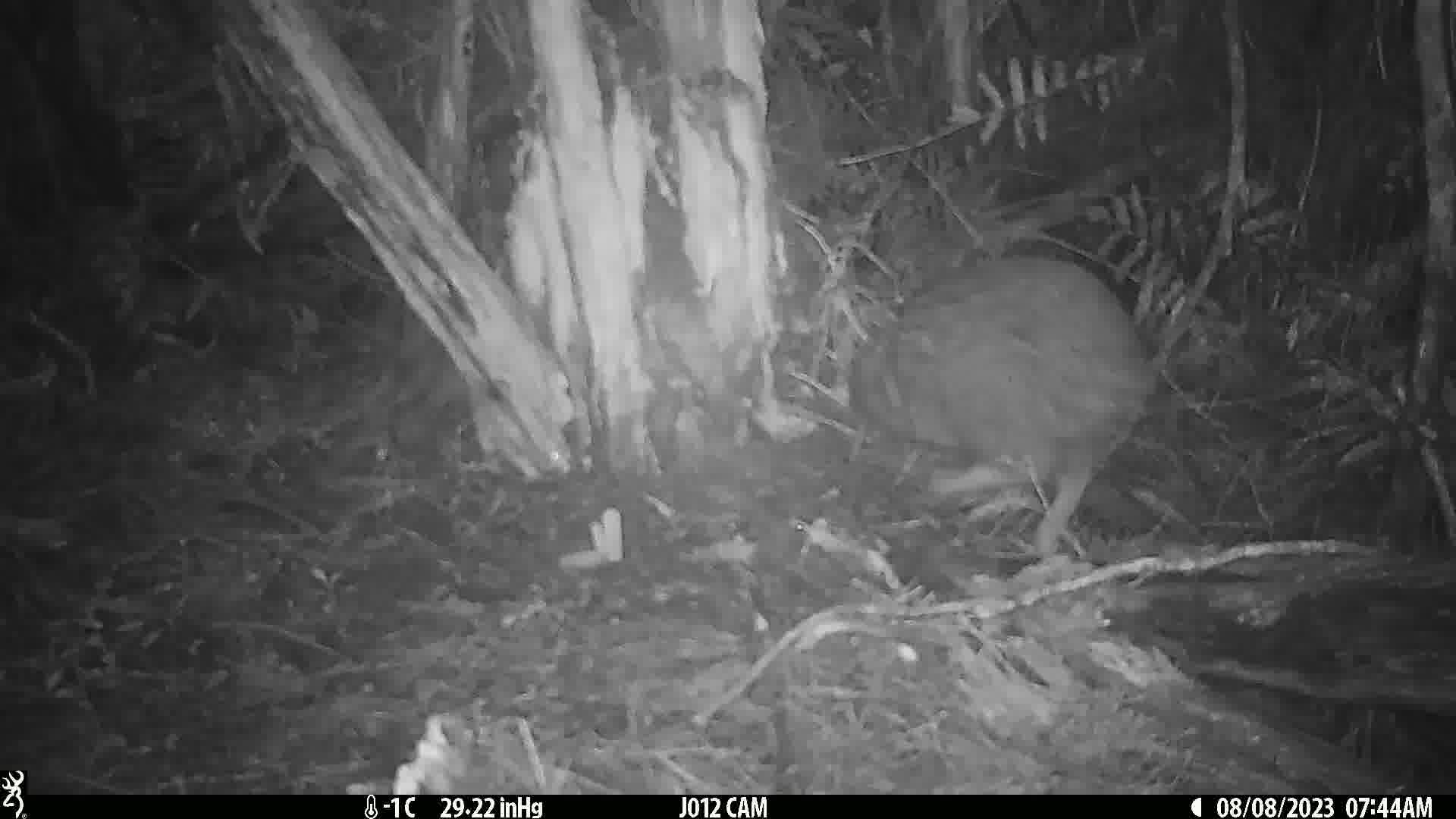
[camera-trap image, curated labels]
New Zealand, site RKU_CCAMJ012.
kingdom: Animalia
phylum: Chordata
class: Aves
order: Apterygiformes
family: Apterygidae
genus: Apteryx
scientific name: Apteryx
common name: kiwi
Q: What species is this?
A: Kiwi (Apteryx).